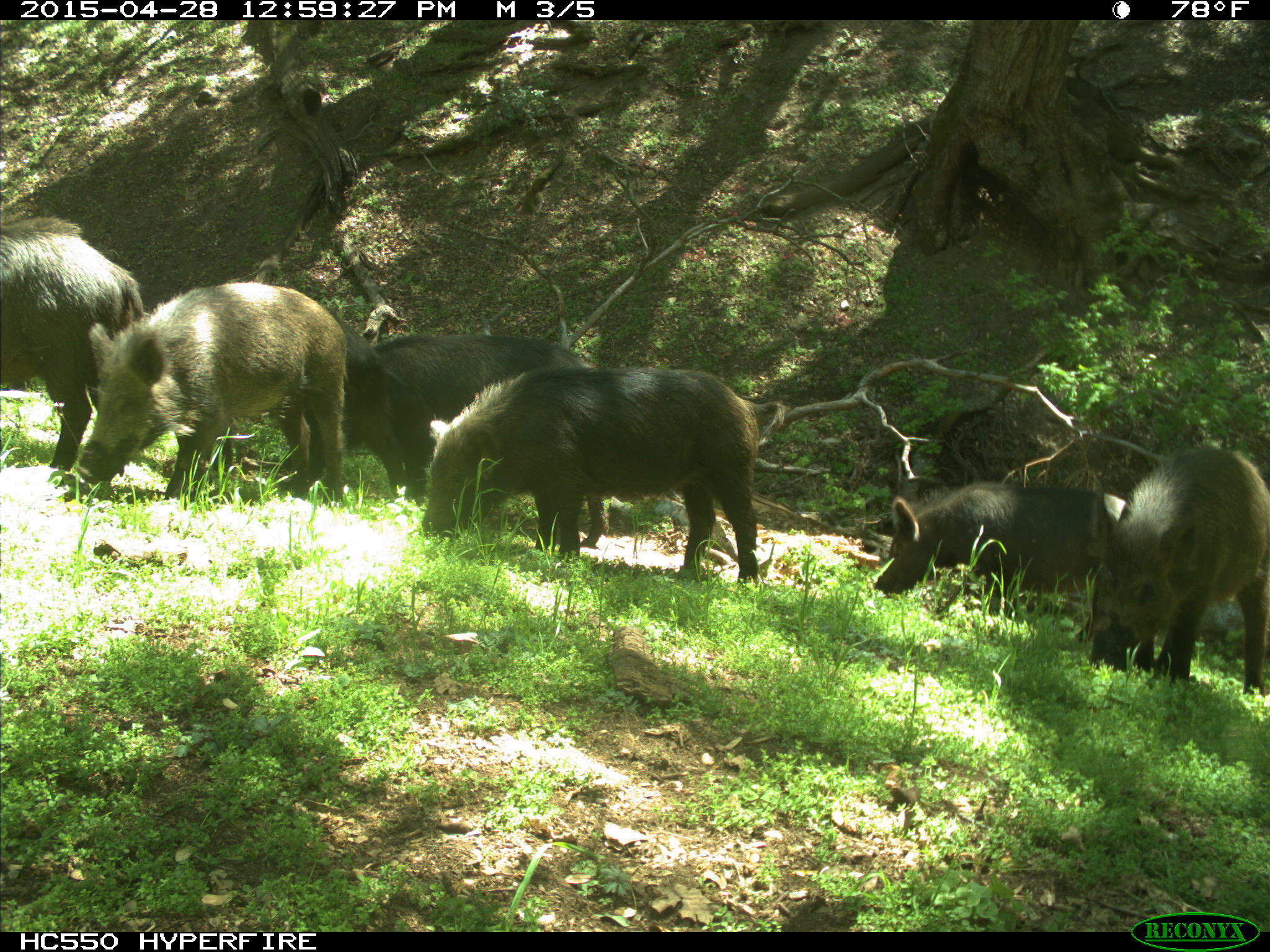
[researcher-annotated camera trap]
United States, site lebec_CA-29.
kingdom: Animalia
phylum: Chordata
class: Mammalia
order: Artiodactyla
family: Suidae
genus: Sus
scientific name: Sus scrofa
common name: wild boar